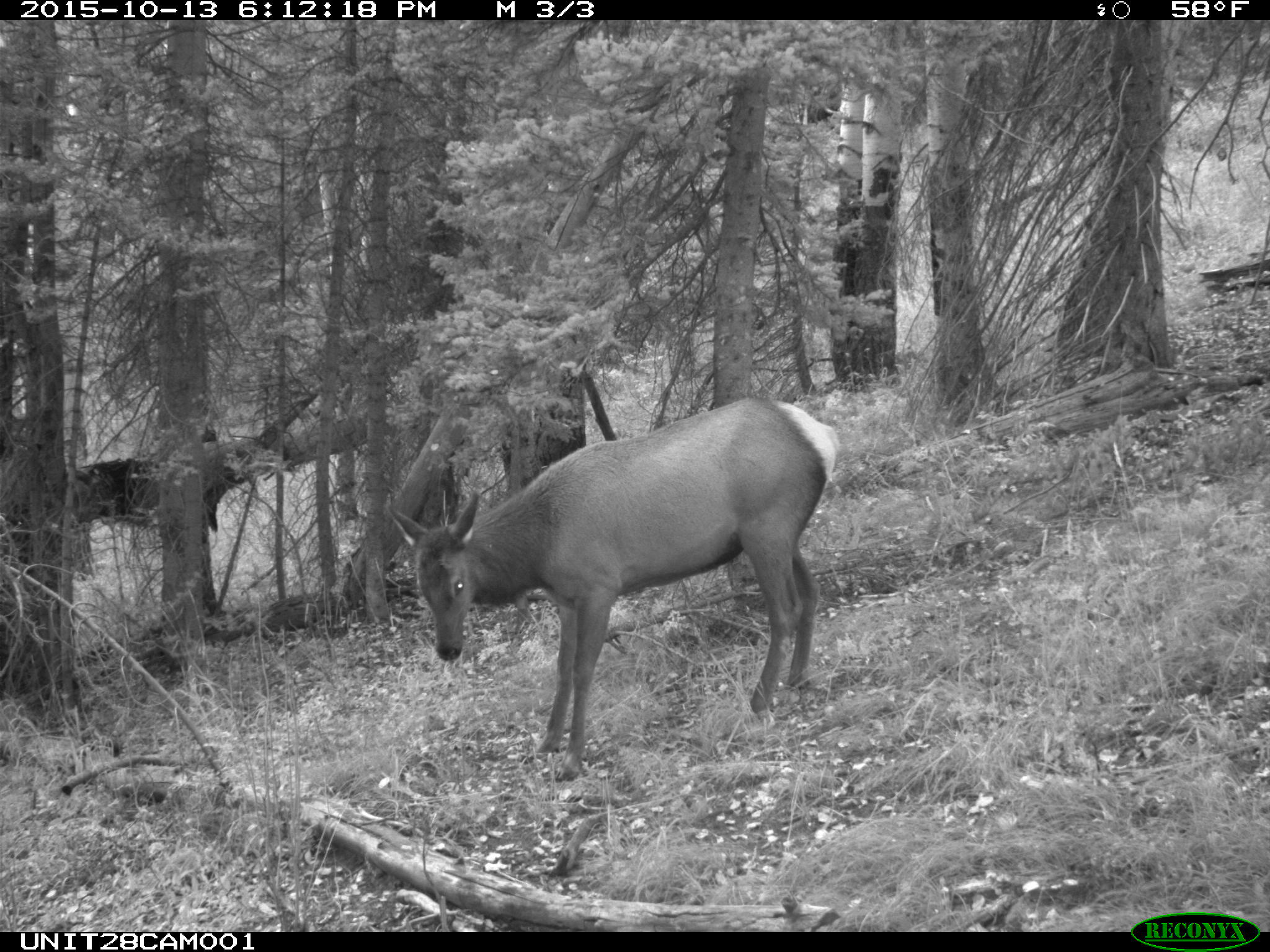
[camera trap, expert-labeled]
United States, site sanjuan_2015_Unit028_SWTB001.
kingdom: Animalia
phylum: Chordata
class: Mammalia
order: Artiodactyla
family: Cervidae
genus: Cervus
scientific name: Cervus elaphus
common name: red deer